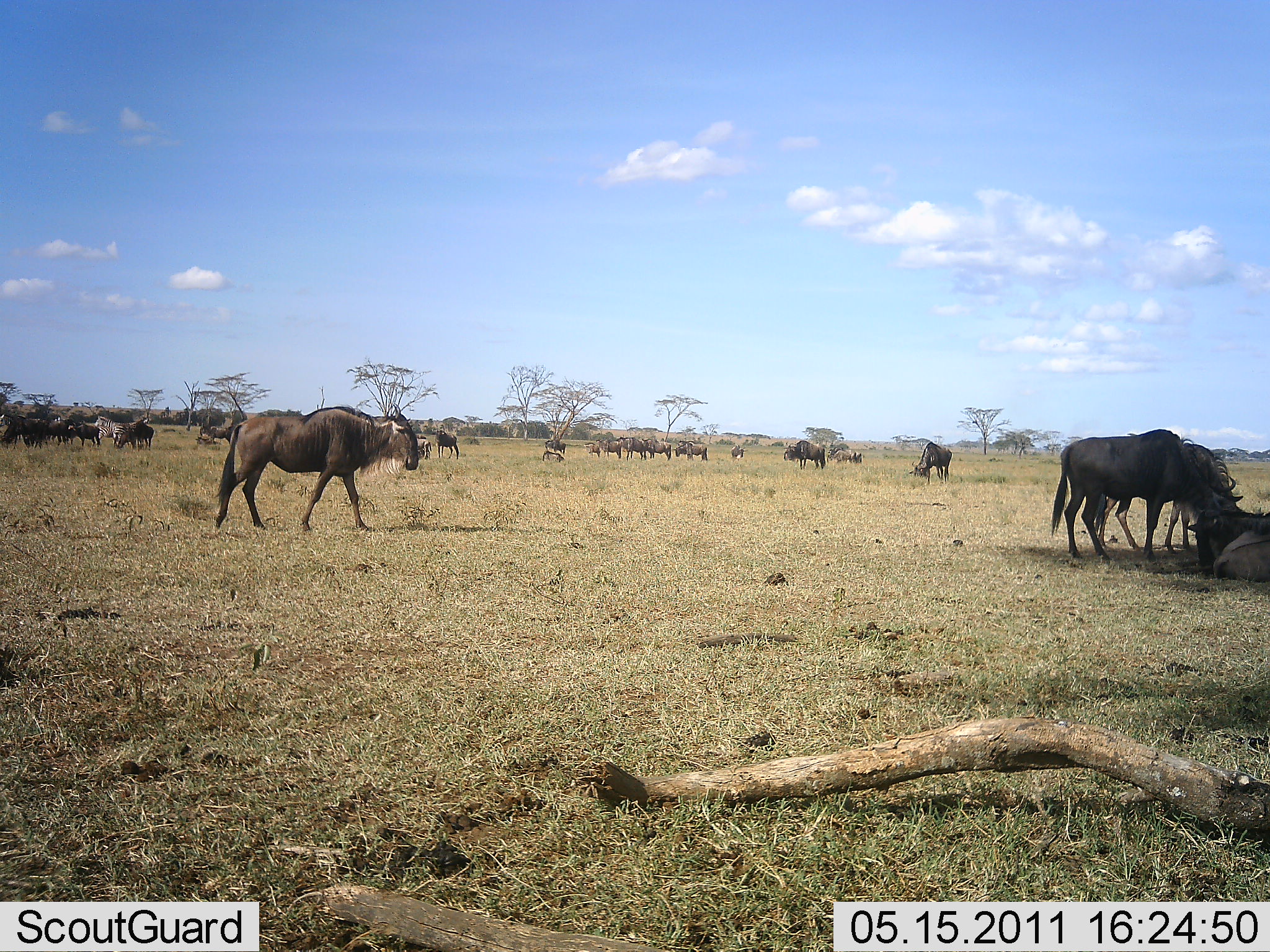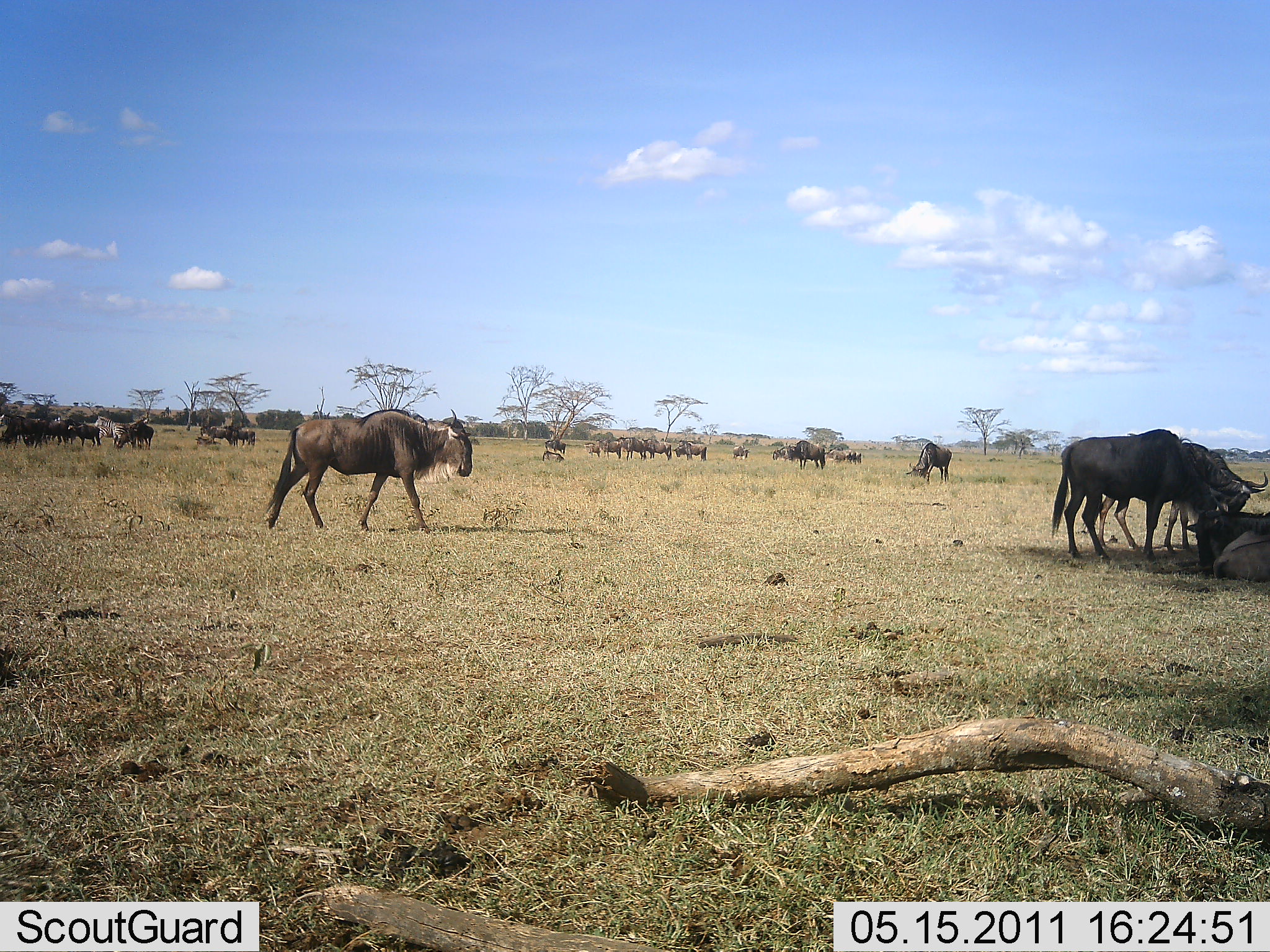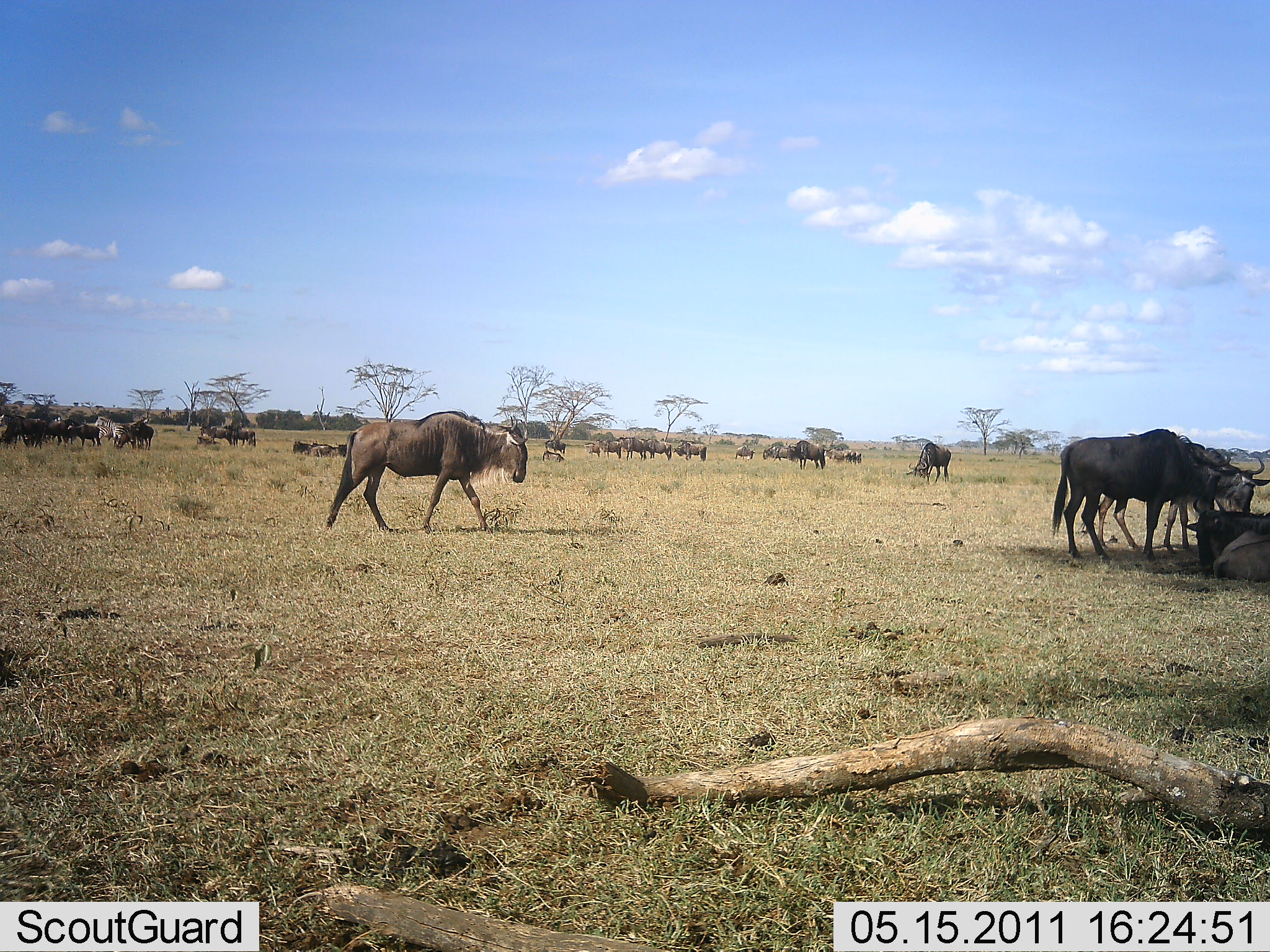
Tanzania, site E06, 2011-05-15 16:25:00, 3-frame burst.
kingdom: Animalia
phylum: Chordata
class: Mammalia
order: Artiodactyla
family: Bovidae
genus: Connochaetes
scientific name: Connochaetes taurinus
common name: blue wildebeest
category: wildebeest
Wildebeest (blue wildebeest) (Connochaetes taurinus), count 11-50. Behavior (volunteer vote fractions): standing 54%, resting 38%, moving 69%, interacting 23%. Young present (vote fraction): 0%. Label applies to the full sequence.